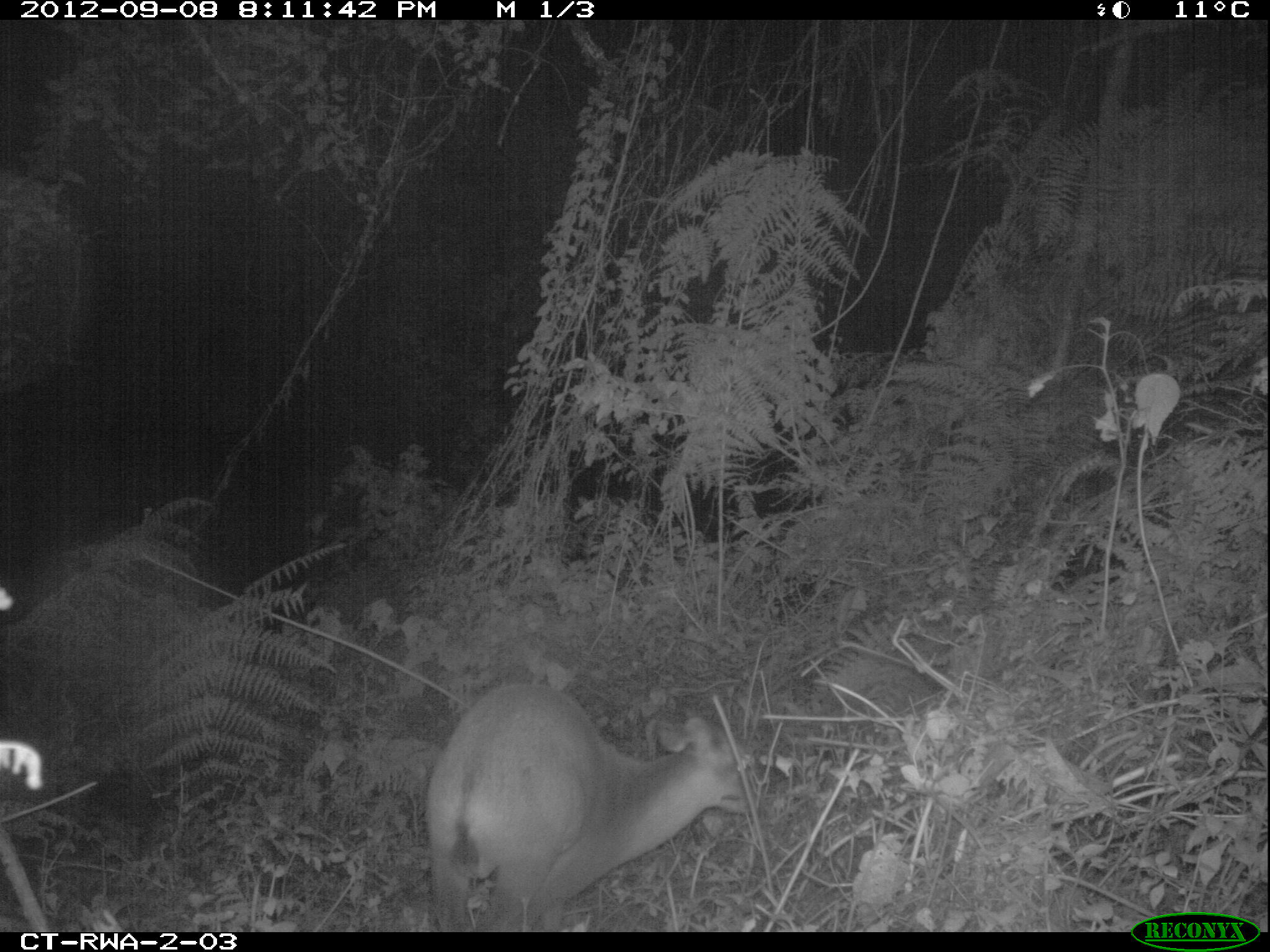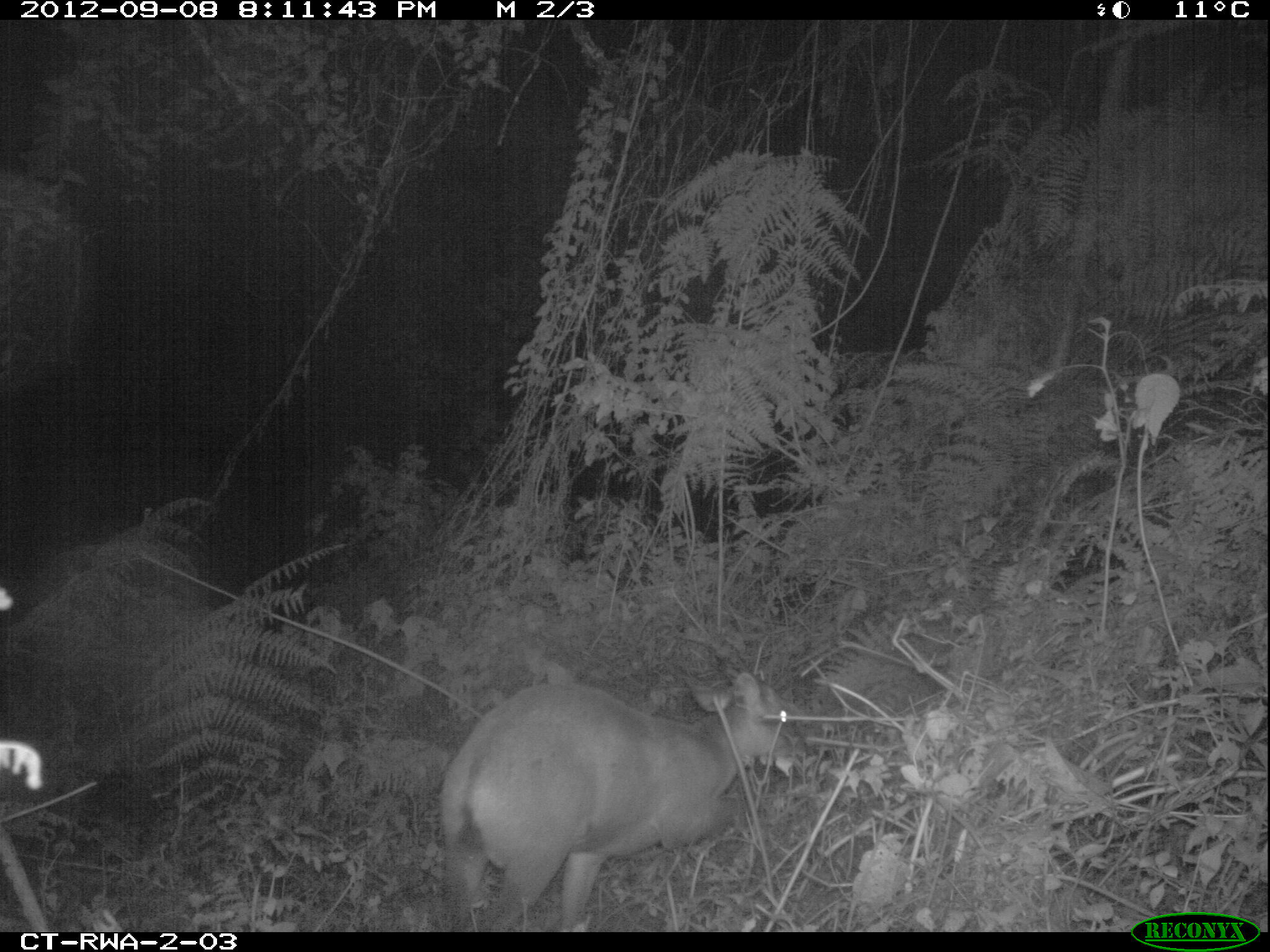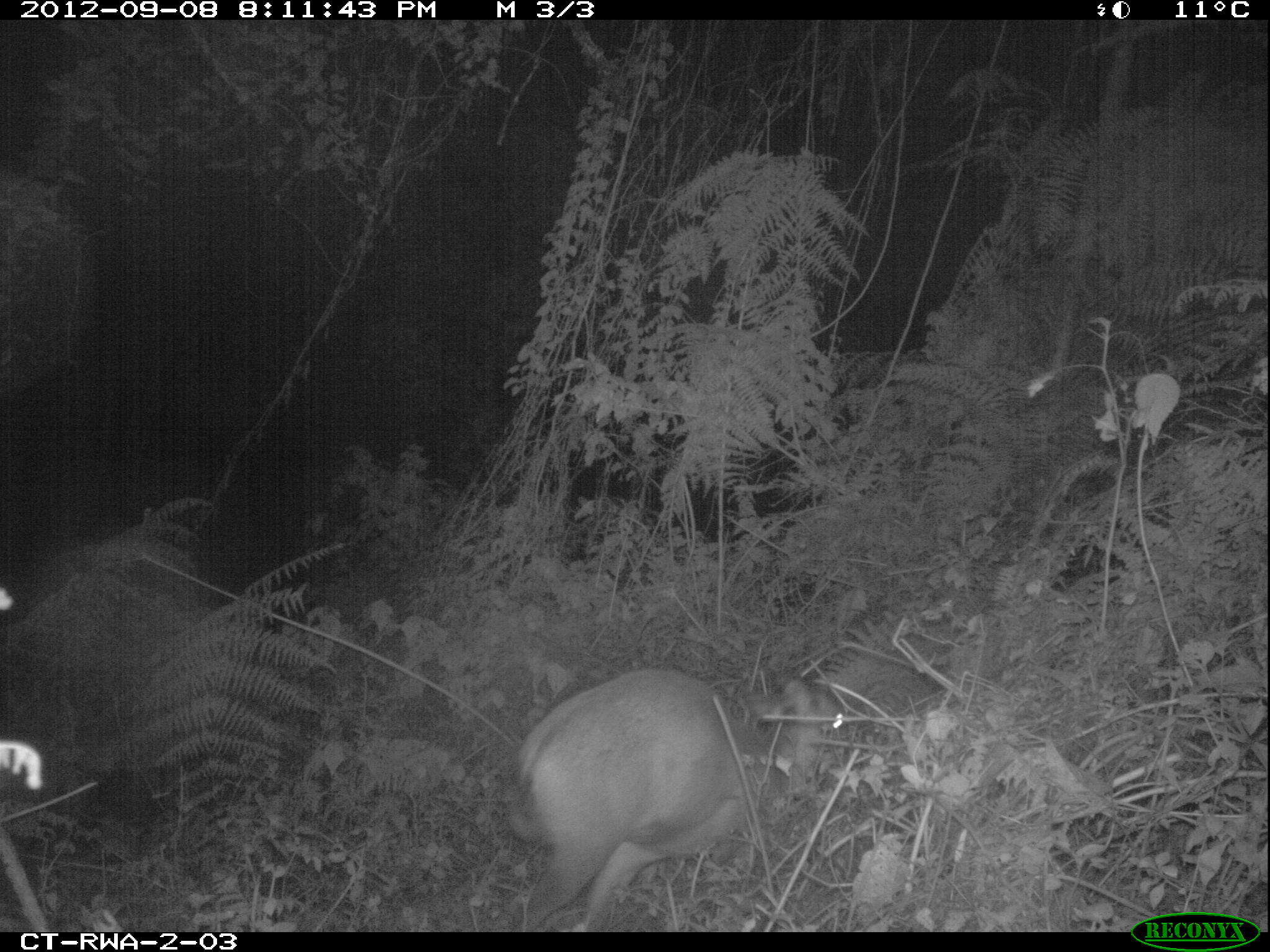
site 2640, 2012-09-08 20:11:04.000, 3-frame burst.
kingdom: Animalia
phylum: Chordata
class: Mammalia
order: Artiodactyla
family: Bovidae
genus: Cephalophus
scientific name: Cephalophus nigrifrons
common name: black-fronted duiker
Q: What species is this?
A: Cephalophus nigrifrons (black-fronted duiker).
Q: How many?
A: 1.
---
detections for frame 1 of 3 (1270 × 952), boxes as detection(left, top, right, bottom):
cephalophus nigrifrons: detection(428, 683, 759, 931)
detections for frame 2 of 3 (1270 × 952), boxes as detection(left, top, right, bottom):
cephalophus nigrifrons: detection(441, 671, 807, 932)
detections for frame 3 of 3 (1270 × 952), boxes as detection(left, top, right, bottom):
cephalophus nigrifrons: detection(507, 667, 845, 934)